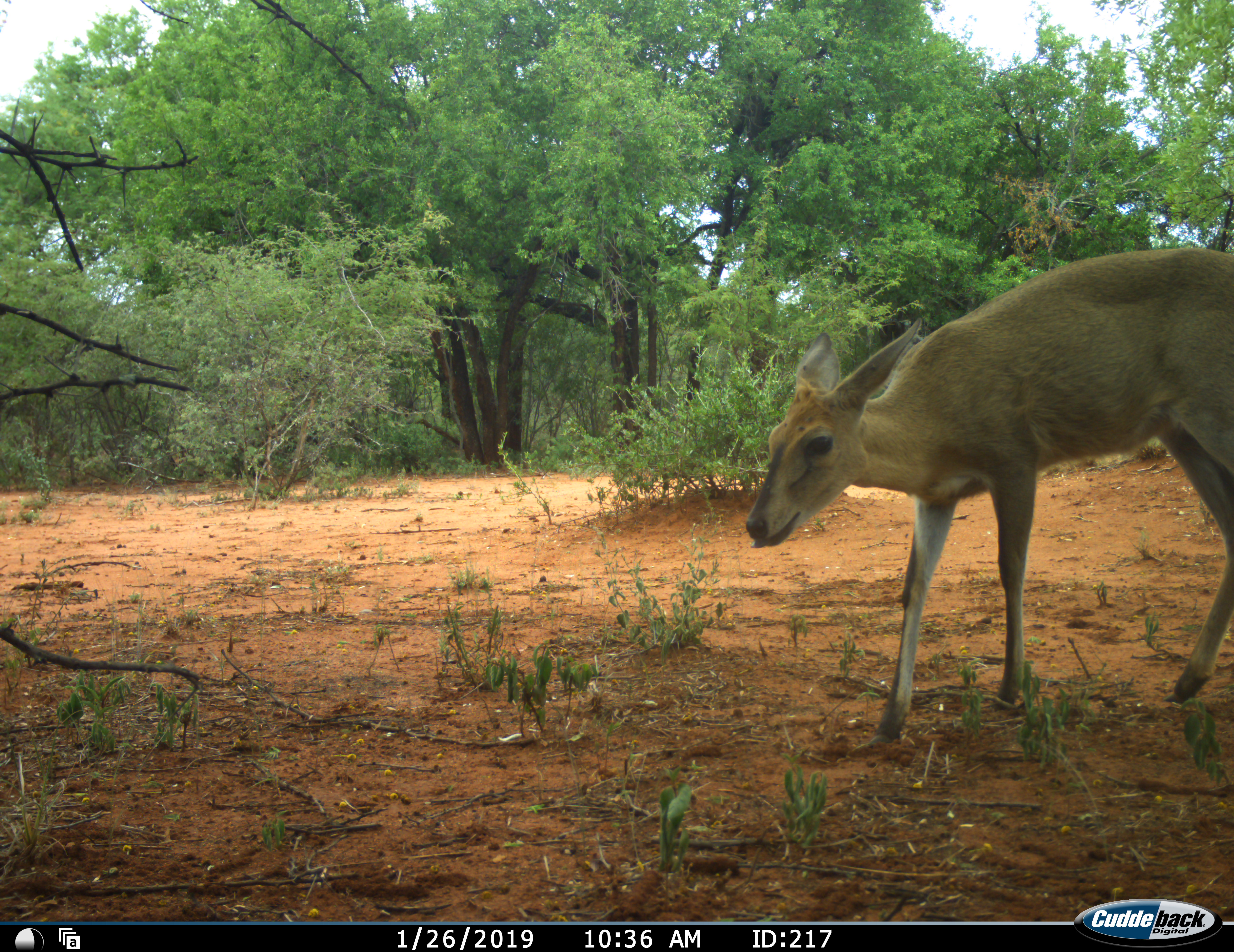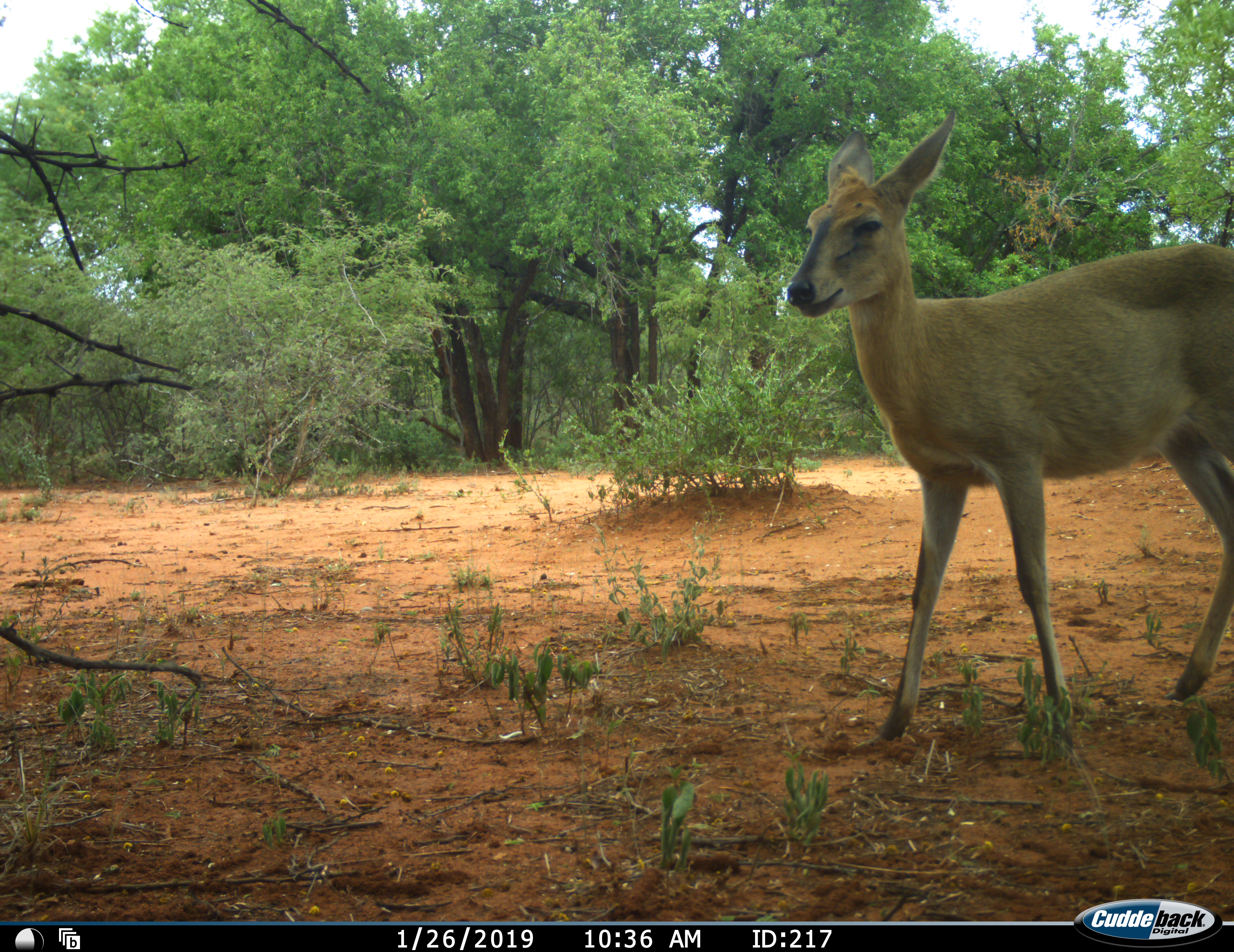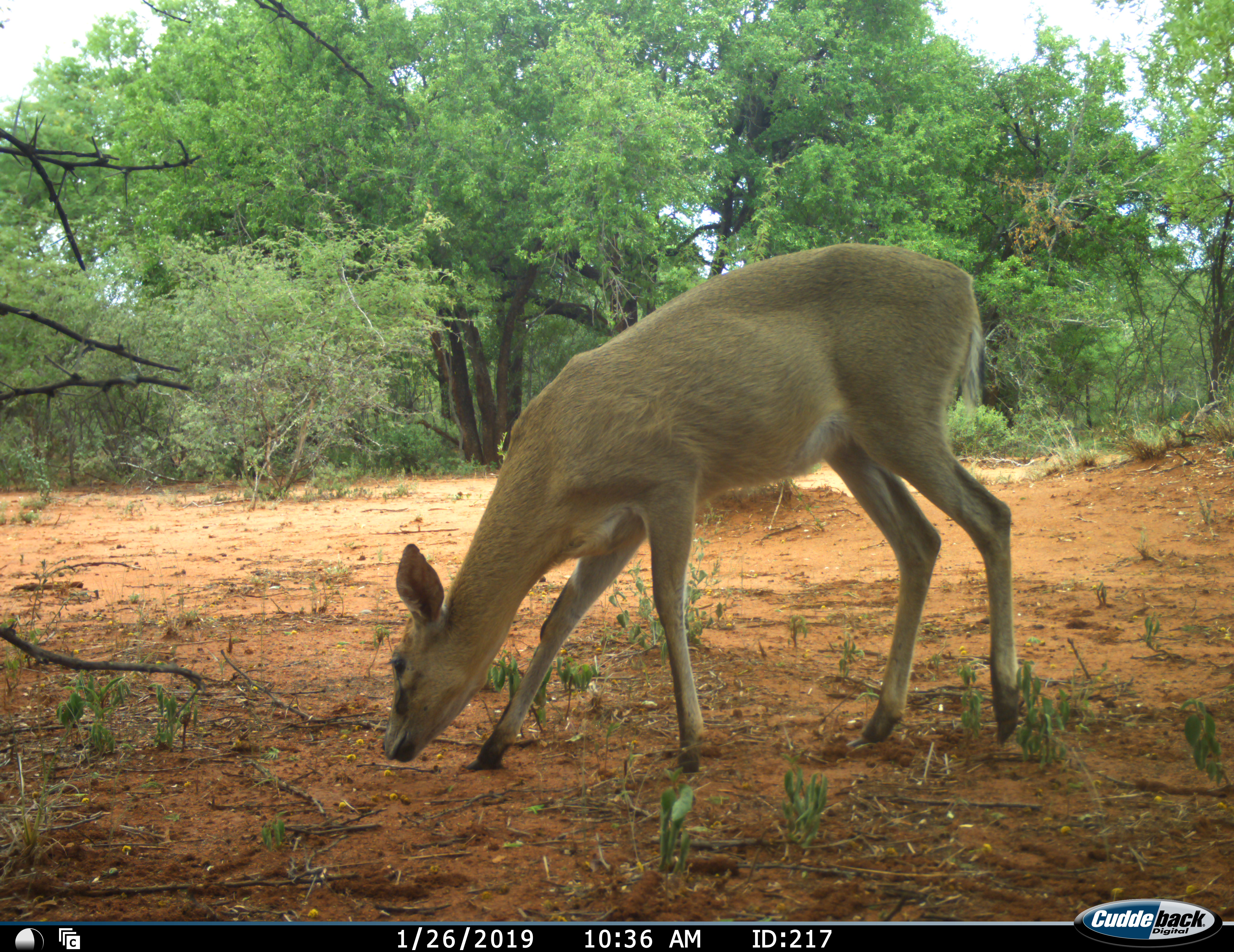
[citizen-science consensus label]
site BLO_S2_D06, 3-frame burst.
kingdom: Animalia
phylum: Chordata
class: Mammalia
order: Artiodactyla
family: Bovidae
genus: Redunca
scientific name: Redunca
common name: reedbuck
Reedbuck (Redunca), count 1. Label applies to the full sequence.